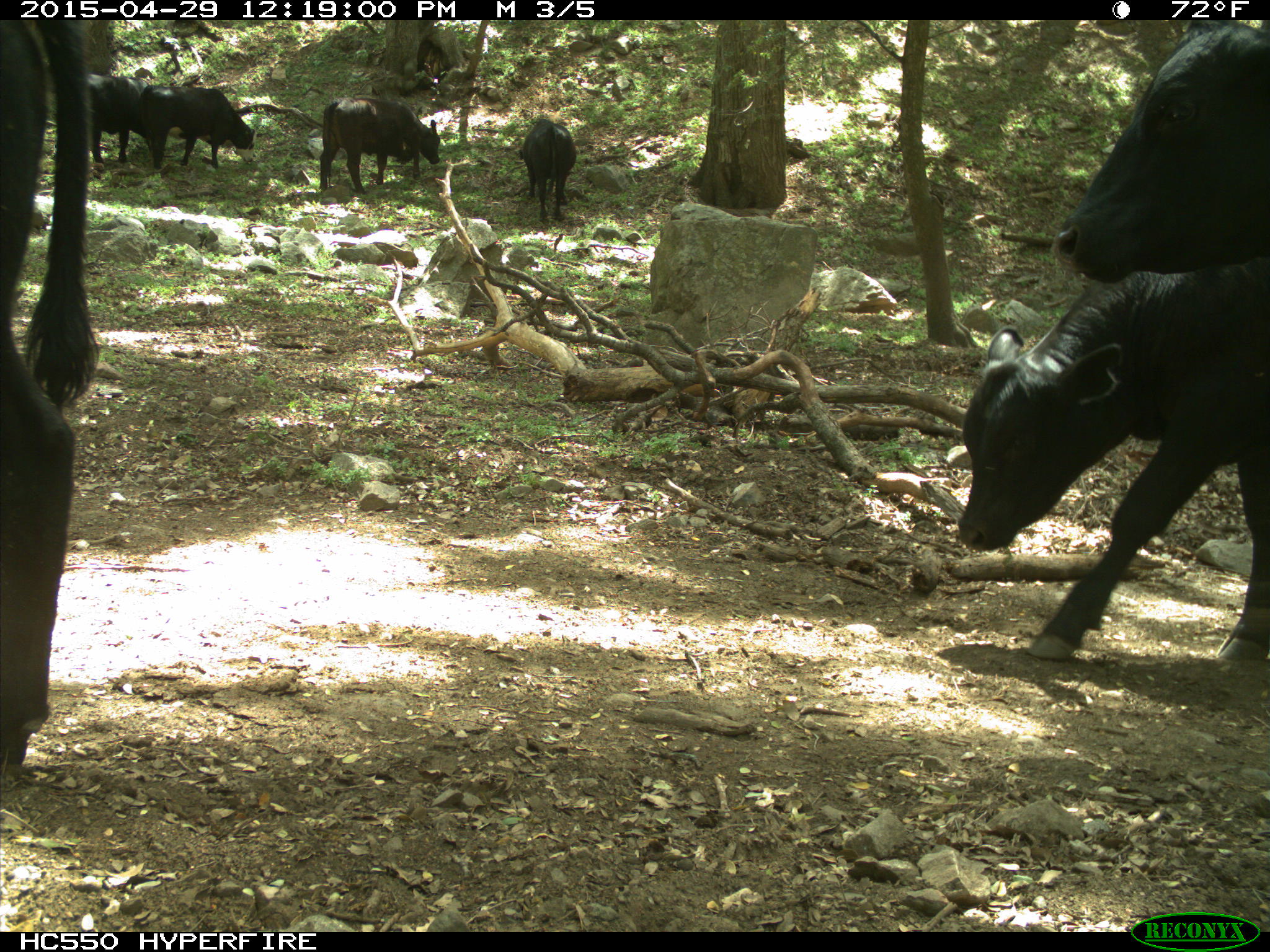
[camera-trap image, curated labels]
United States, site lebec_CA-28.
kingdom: Animalia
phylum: Chordata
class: Mammalia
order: Artiodactyla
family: Bovidae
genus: Bos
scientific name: Bos taurus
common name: domestic cow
Bos taurus (domestic cow).